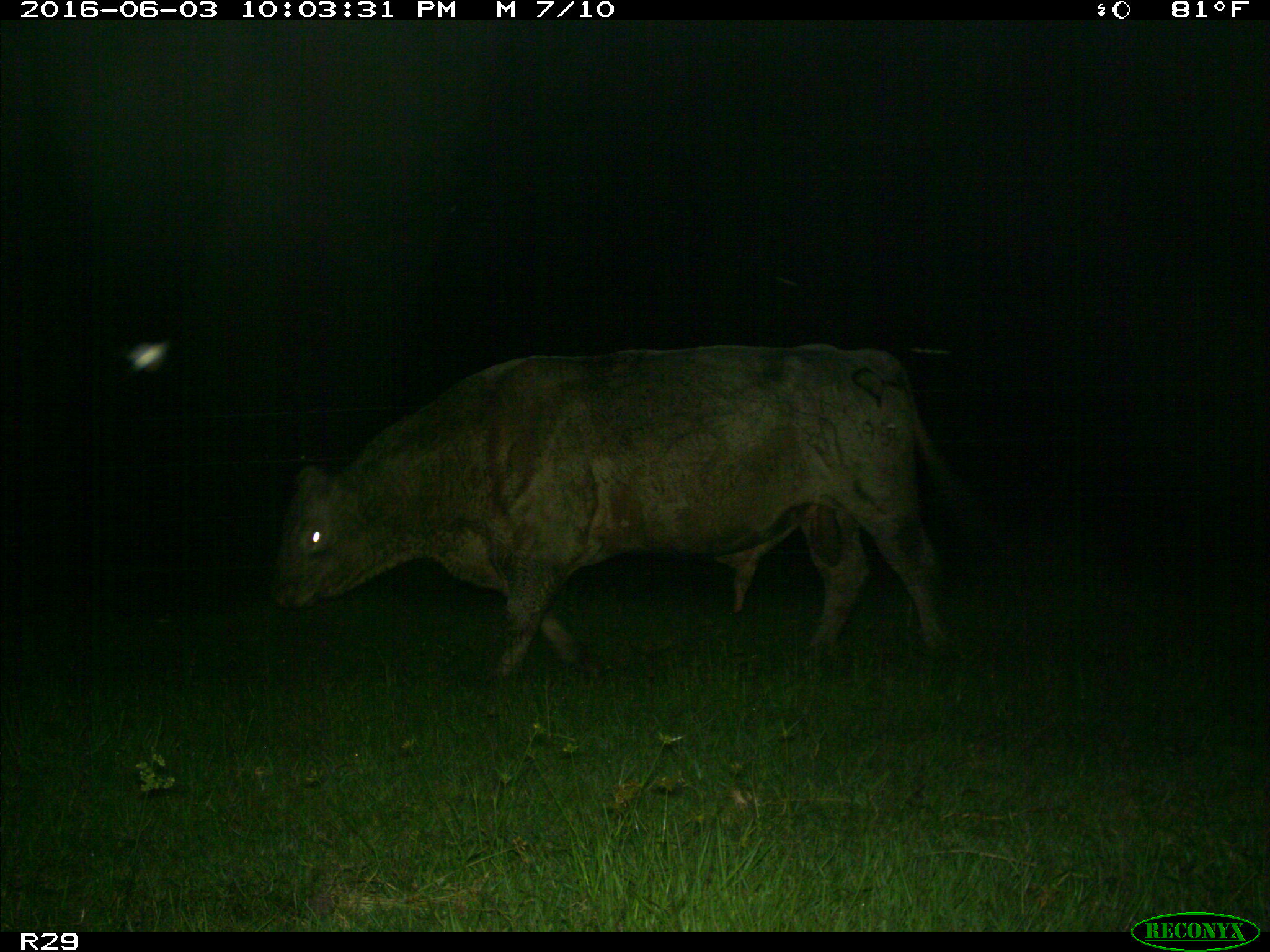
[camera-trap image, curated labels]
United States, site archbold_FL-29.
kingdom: Animalia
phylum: Chordata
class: Mammalia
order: Artiodactyla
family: Bovidae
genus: Bos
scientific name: Bos taurus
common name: domestic cow